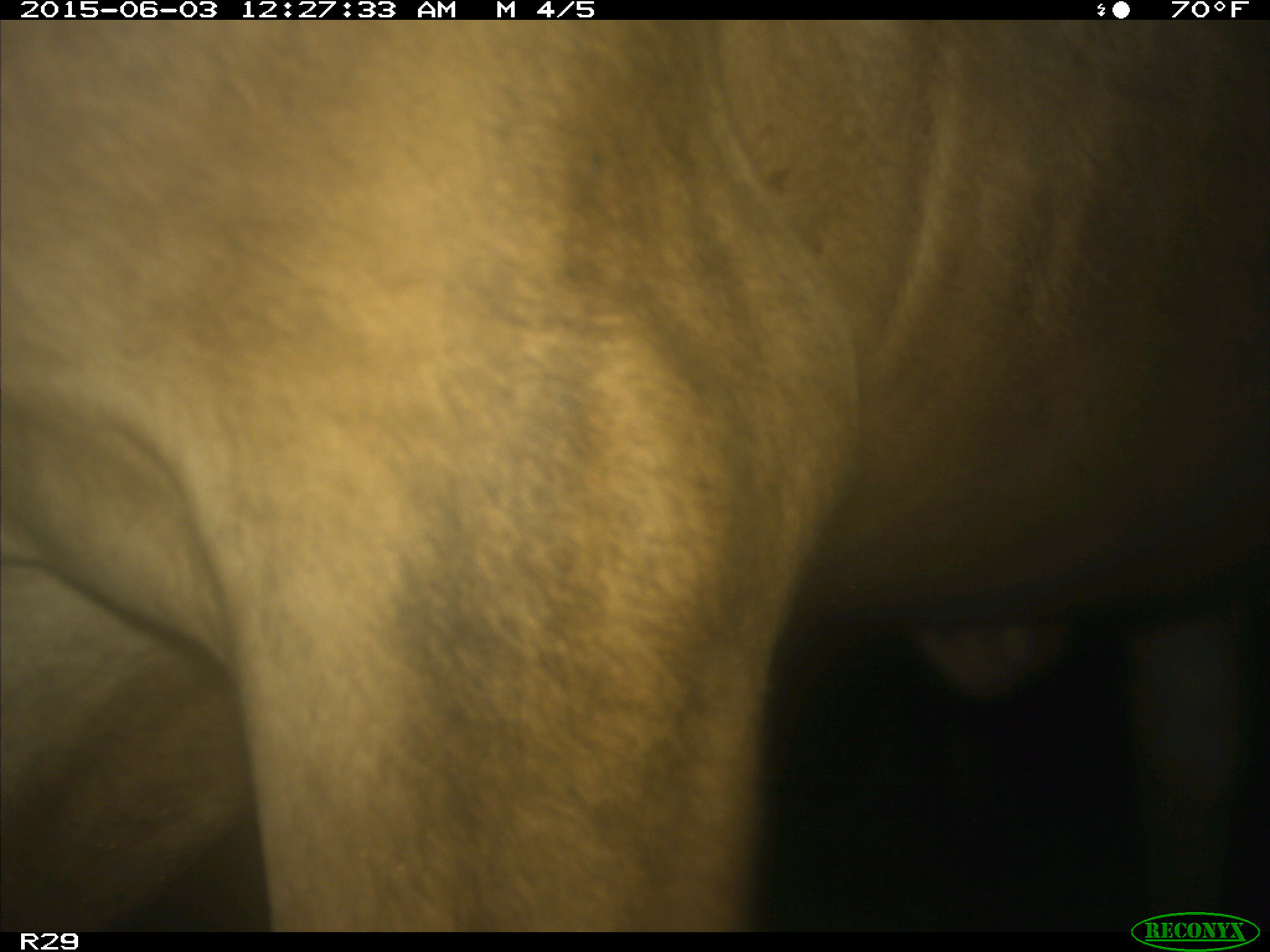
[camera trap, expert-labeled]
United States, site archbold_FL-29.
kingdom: Animalia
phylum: Chordata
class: Mammalia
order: Artiodactyla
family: Bovidae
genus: Bos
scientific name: Bos taurus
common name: domestic cow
Bos taurus (domestic cow).